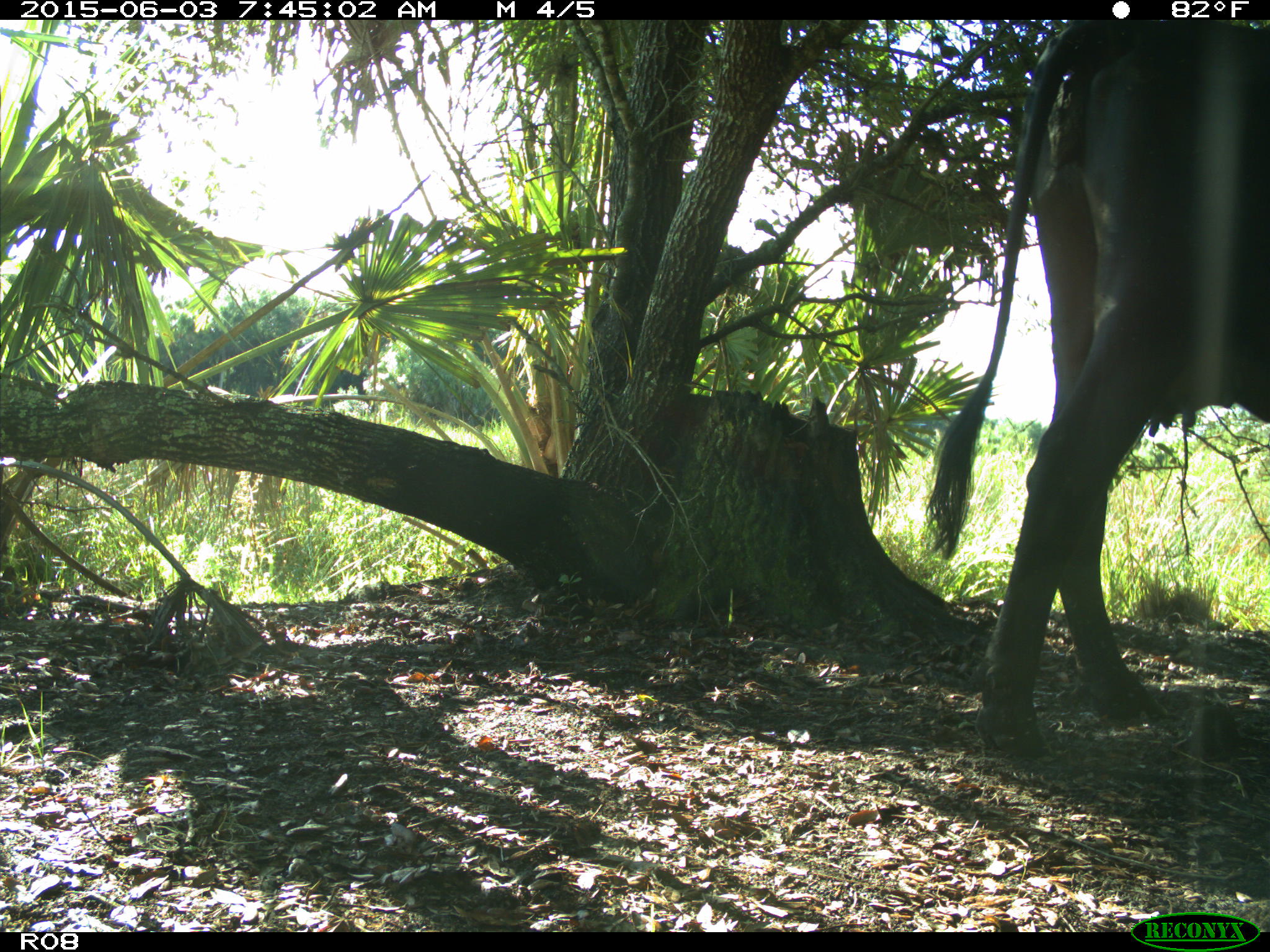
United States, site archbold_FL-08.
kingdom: Animalia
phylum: Chordata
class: Mammalia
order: Artiodactyla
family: Bovidae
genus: Bos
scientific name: Bos taurus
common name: domestic cow